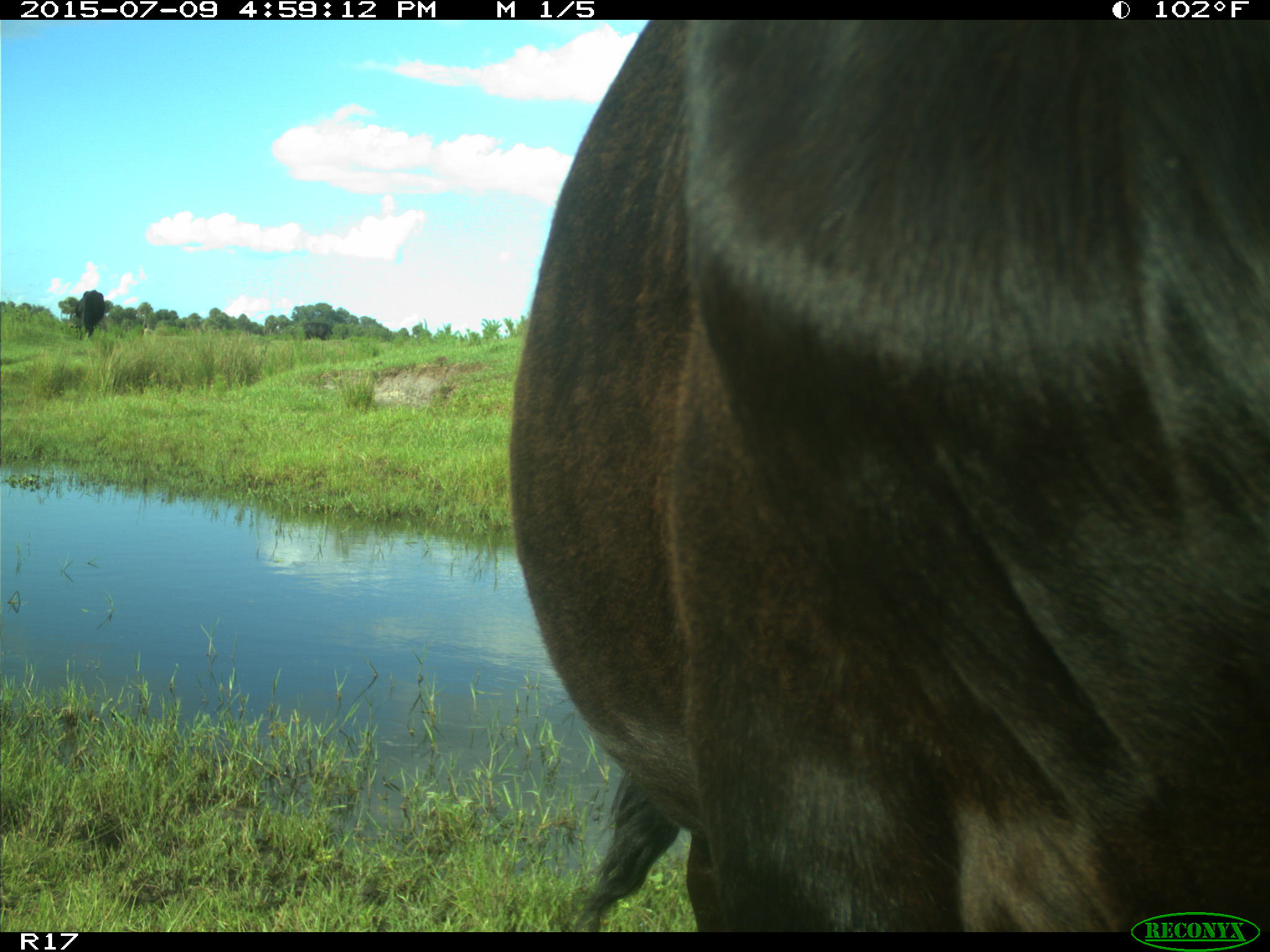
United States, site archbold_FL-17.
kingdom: Animalia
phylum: Chordata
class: Mammalia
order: Artiodactyla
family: Bovidae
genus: Bos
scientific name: Bos taurus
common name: domestic cow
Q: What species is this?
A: Bos taurus (domestic cow).